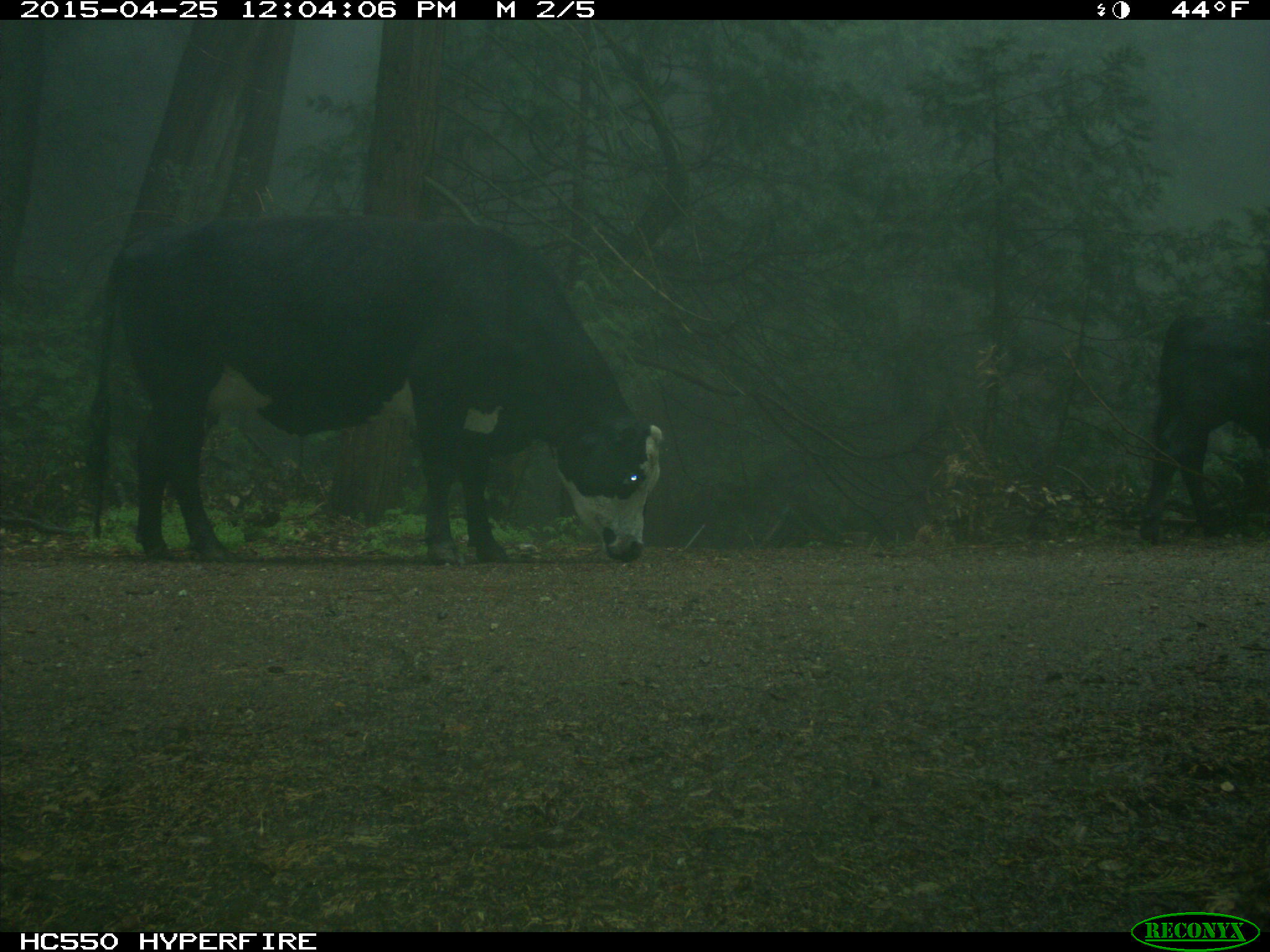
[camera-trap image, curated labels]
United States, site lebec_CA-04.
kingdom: Animalia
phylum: Chordata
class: Mammalia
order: Artiodactyla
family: Bovidae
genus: Bos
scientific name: Bos taurus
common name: domestic cow